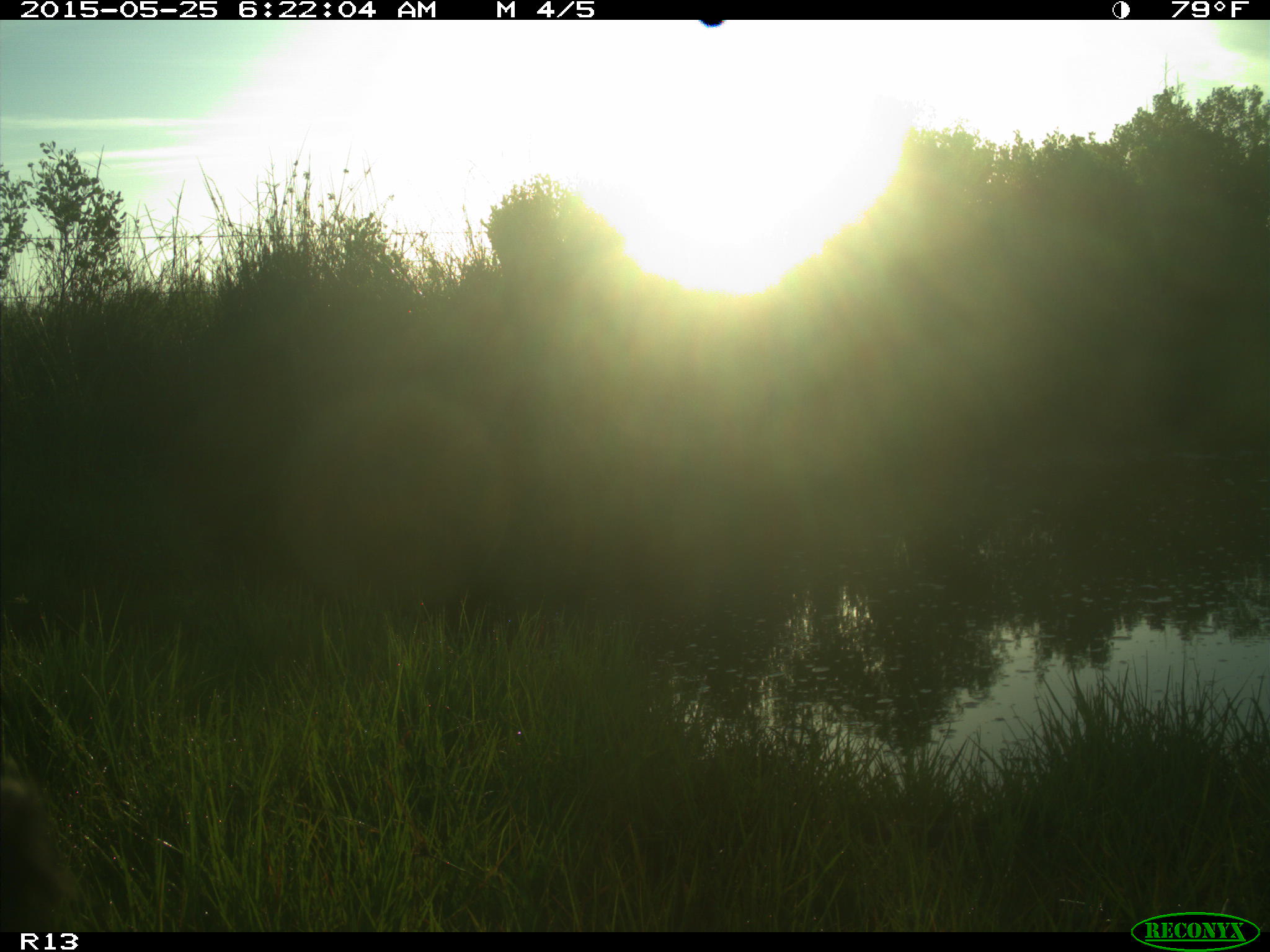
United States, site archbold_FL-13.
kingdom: Animalia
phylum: Chordata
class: Mammalia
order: Artiodactyla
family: Bovidae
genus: Bos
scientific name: Bos taurus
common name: domestic cow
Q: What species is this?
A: Bos taurus (domestic cow).